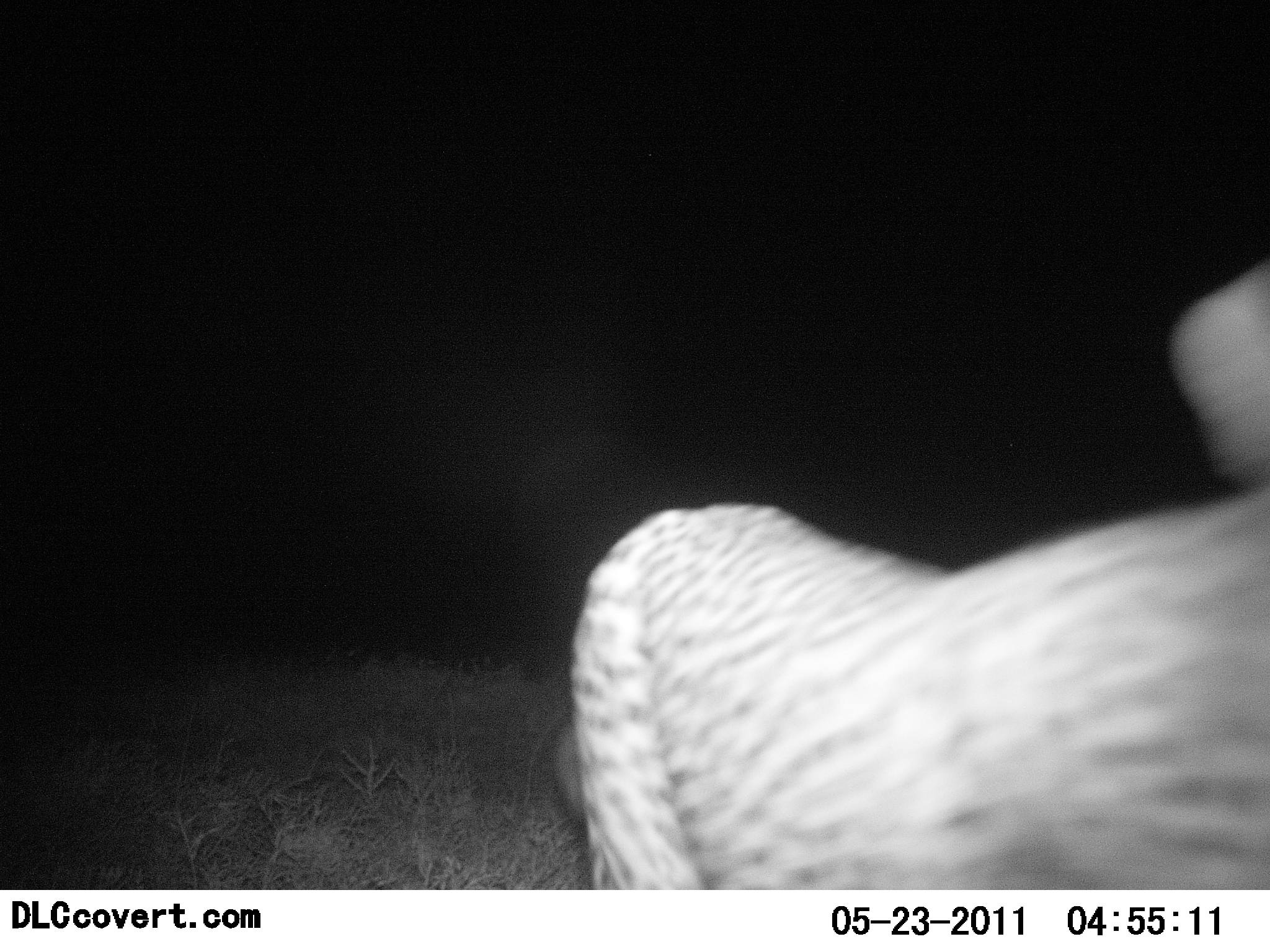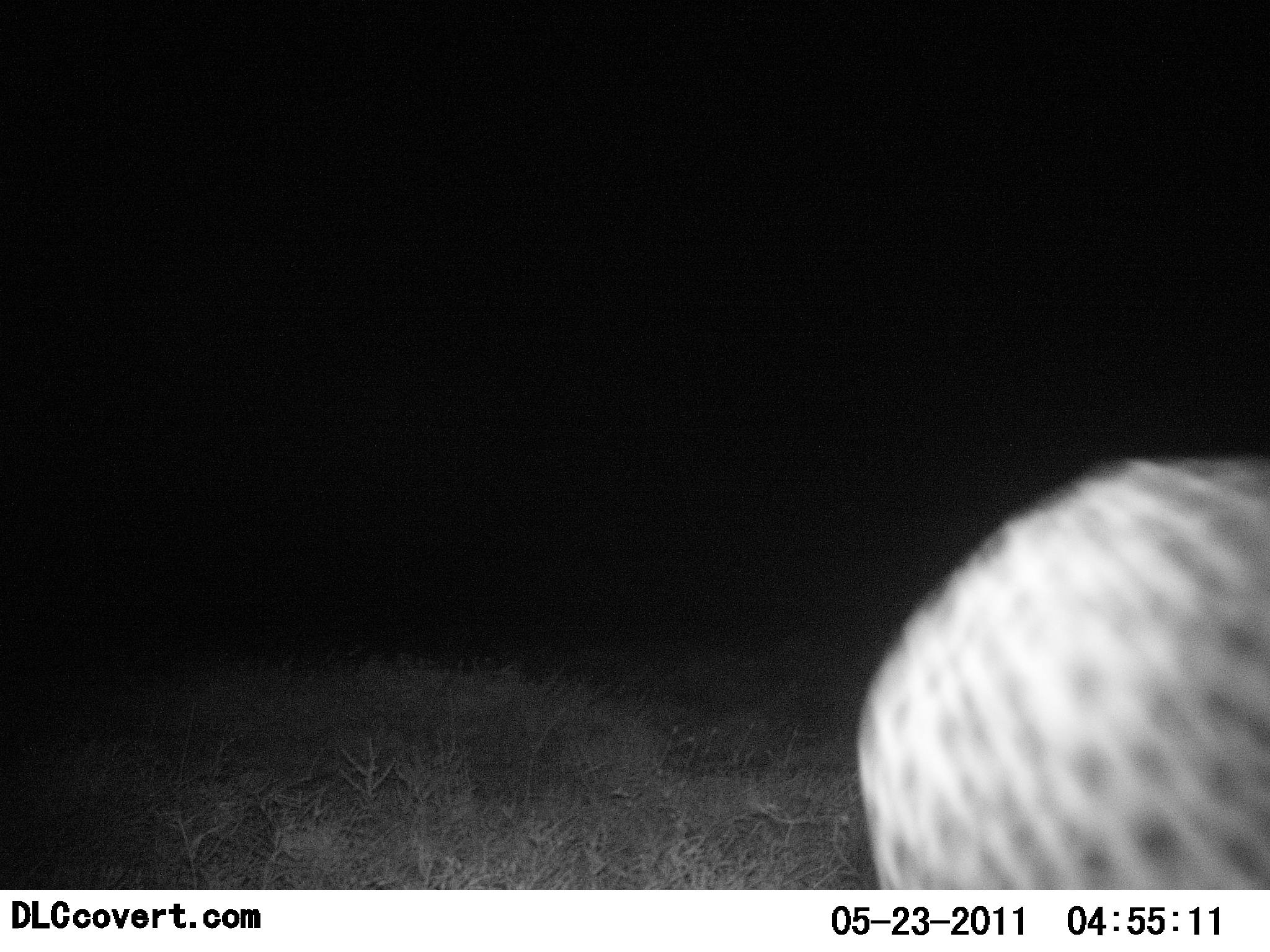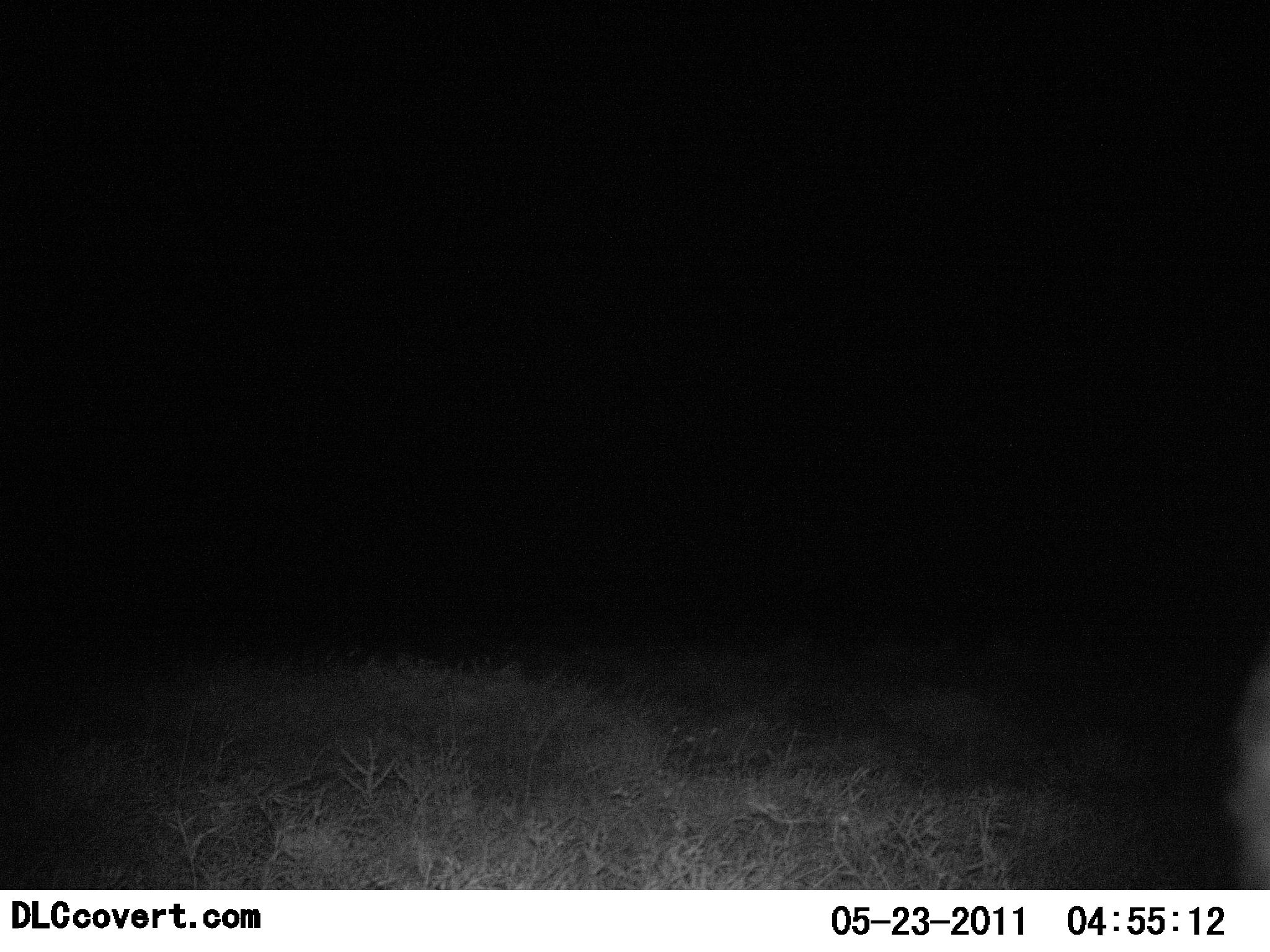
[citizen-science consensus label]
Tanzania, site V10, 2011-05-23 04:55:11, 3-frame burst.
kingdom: Animalia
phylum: Chordata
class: Mammalia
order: Carnivora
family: Felidae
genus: Acinonyx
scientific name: Acinonyx jubatus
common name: cheetah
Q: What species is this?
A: Cheetah (Acinonyx jubatus).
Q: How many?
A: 1.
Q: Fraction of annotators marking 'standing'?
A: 0%.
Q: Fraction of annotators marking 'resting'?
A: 0%.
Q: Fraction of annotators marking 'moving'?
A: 100%.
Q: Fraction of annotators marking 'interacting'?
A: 0%.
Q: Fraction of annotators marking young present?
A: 0%.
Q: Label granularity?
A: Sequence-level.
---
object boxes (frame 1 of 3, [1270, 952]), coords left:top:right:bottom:
animal: 1166:255:1270:461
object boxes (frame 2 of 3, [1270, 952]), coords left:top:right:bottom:
animal: 872:449:1270:673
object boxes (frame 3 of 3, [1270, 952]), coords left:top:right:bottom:
animal: 1225:651:1270:890